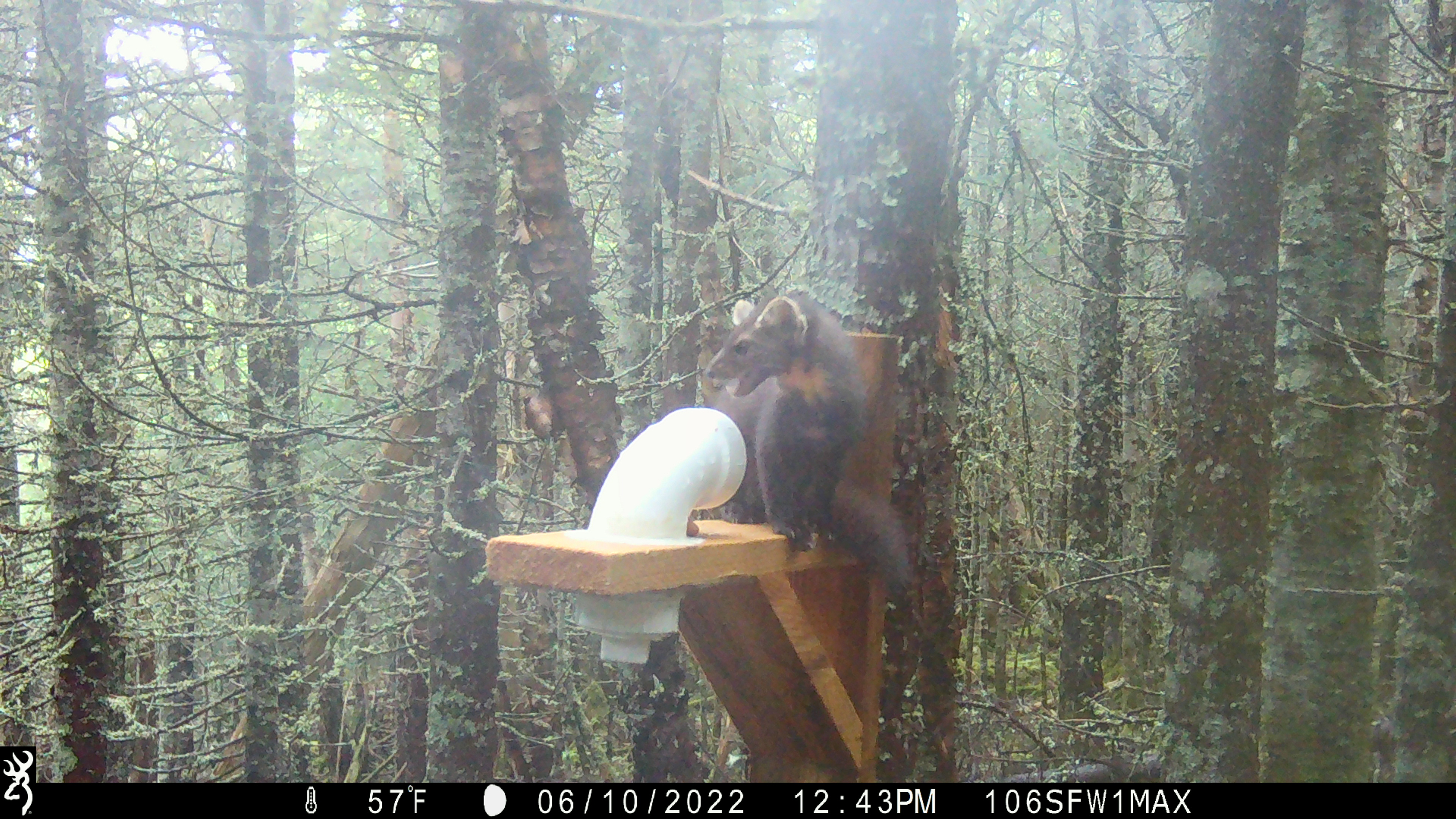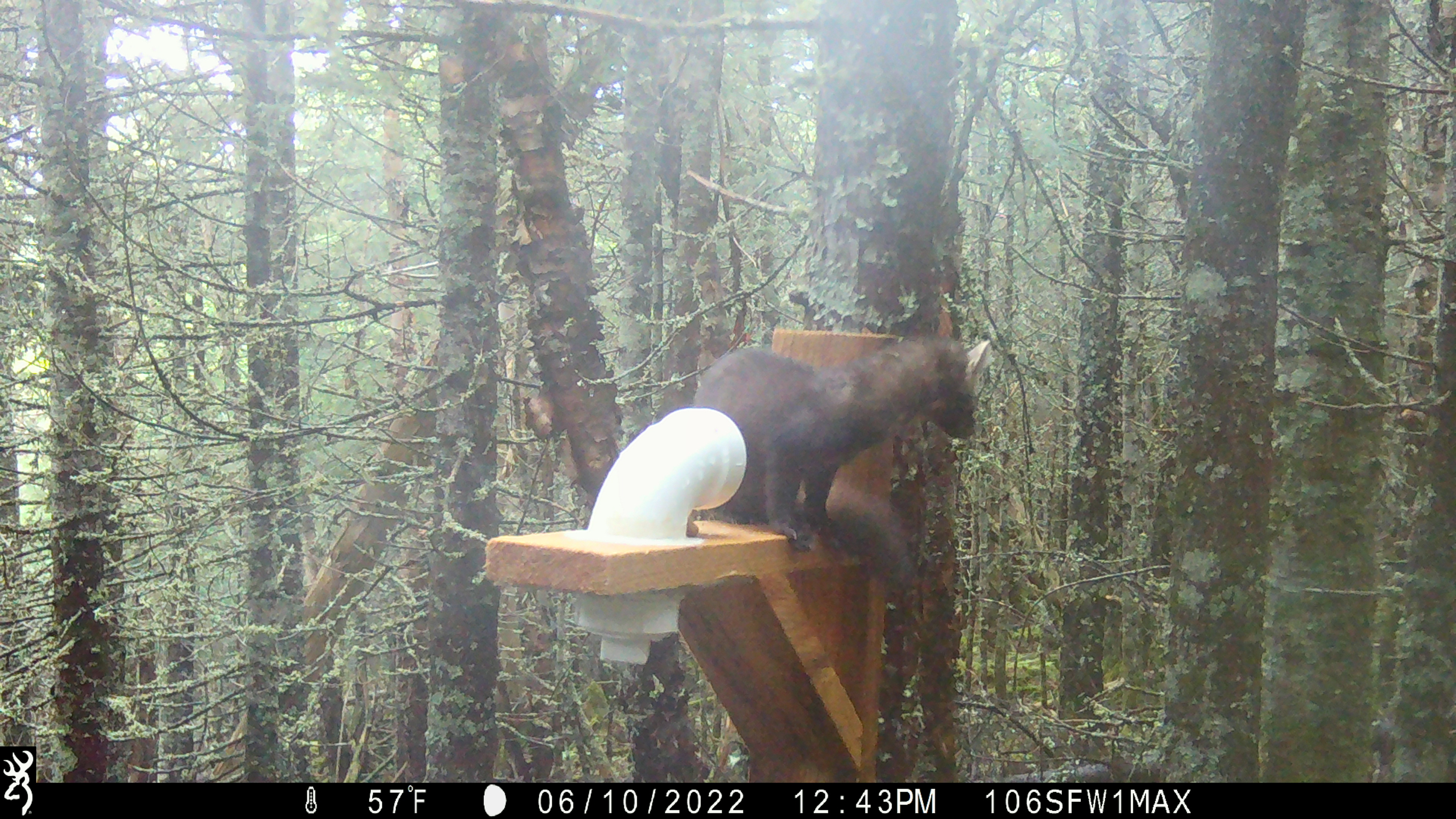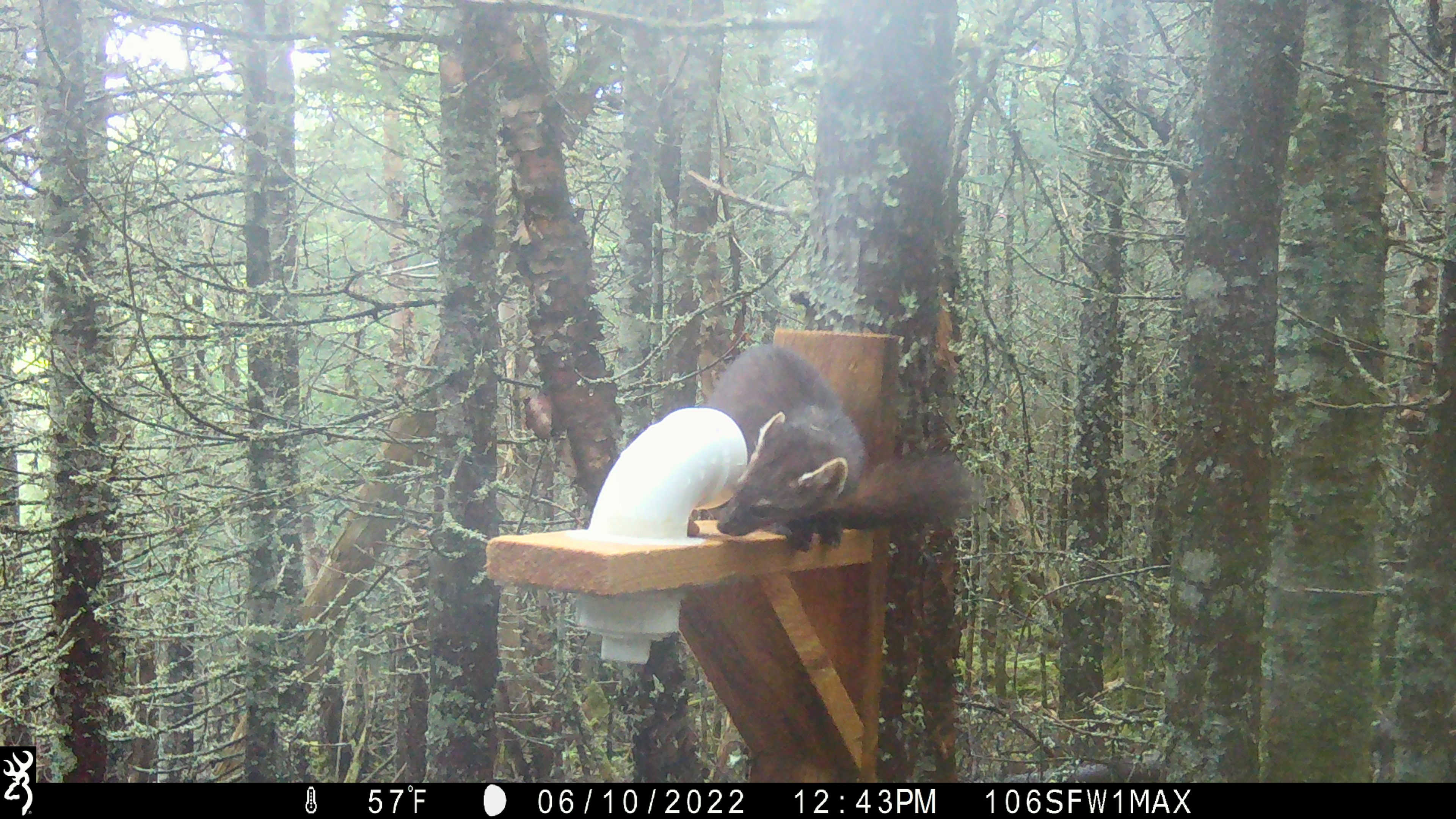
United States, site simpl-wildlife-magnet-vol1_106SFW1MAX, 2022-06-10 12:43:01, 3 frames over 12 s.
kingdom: Animalia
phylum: Chordata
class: Mammalia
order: Carnivora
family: Mustelidae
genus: Martes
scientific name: Martes americana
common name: american marten